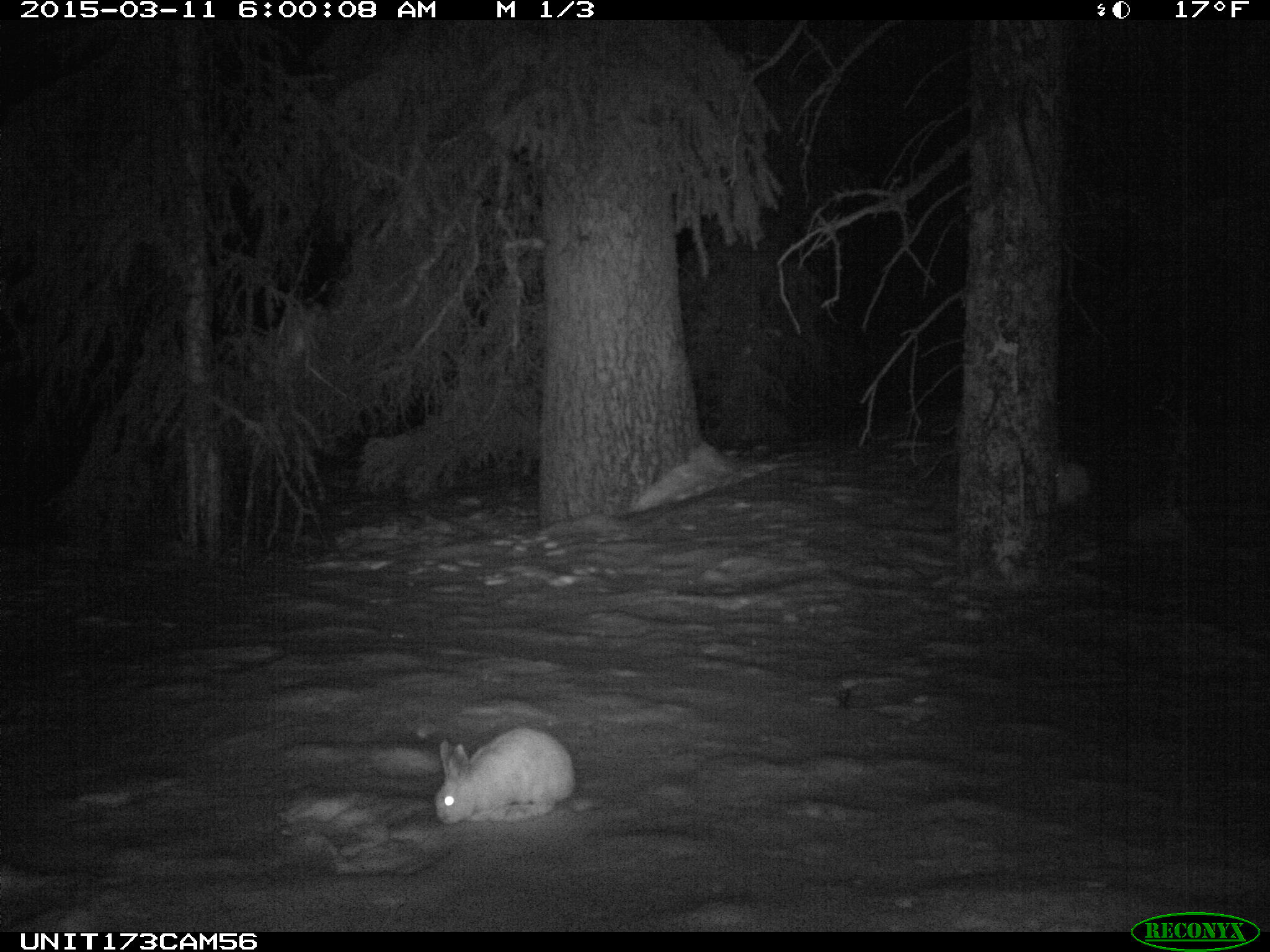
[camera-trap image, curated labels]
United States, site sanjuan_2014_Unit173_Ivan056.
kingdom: Animalia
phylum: Chordata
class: Mammalia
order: Lagomorpha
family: Leporidae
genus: Lepus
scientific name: Lepus americanus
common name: snowshoe hare